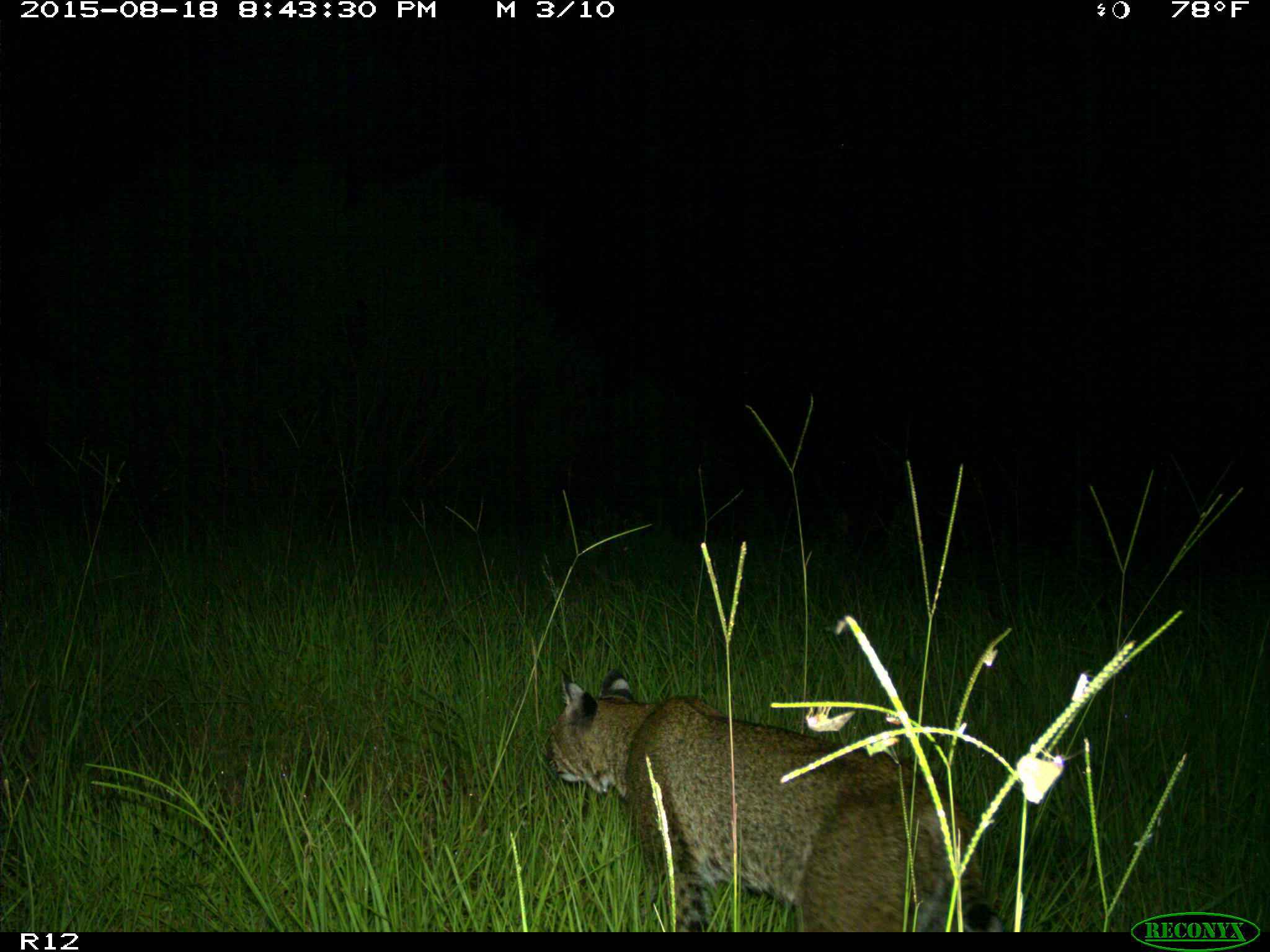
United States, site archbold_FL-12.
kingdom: Animalia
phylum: Chordata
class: Mammalia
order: Carnivora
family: Felidae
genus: Lynx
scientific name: Lynx rufus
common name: bobcat